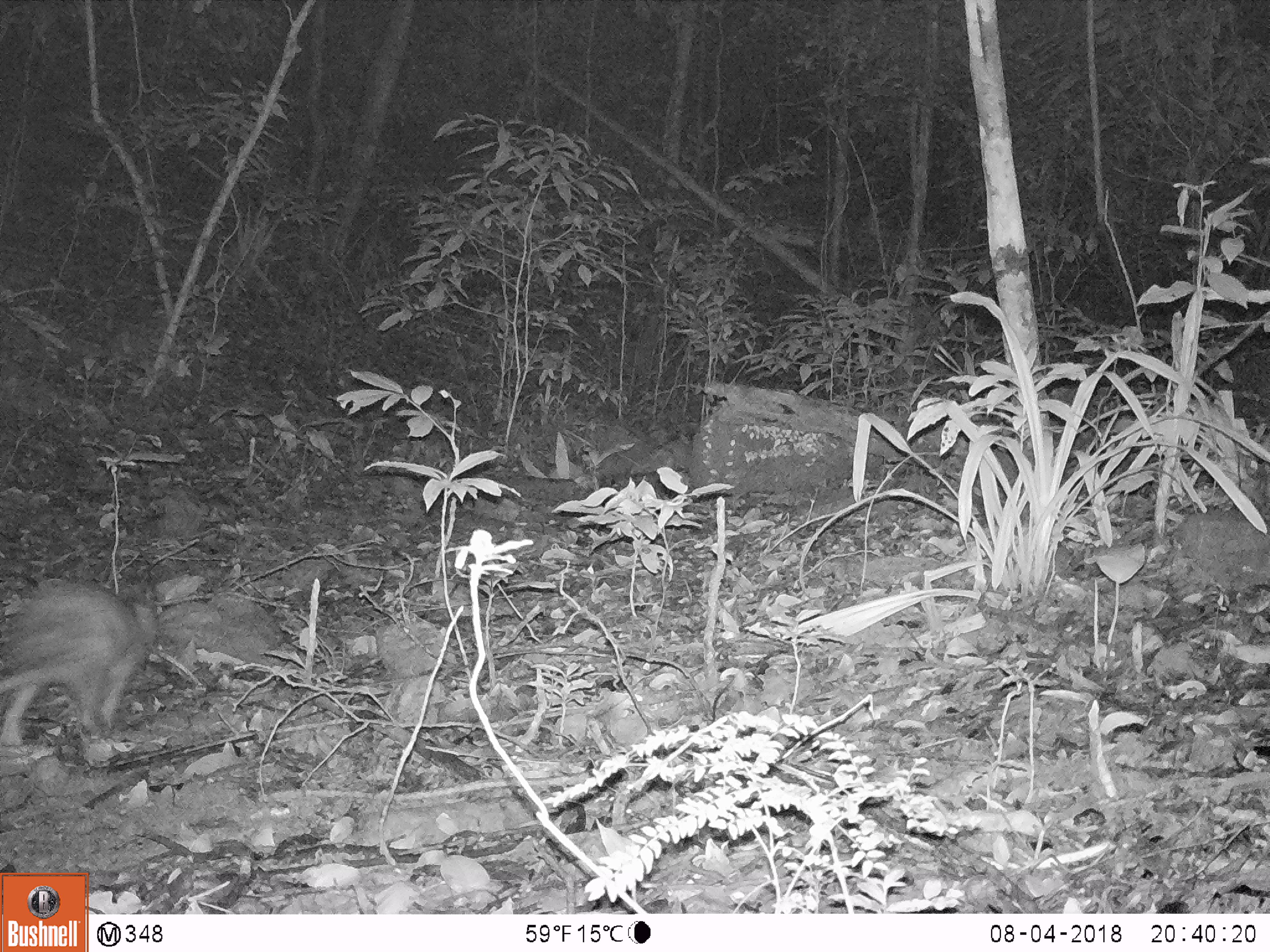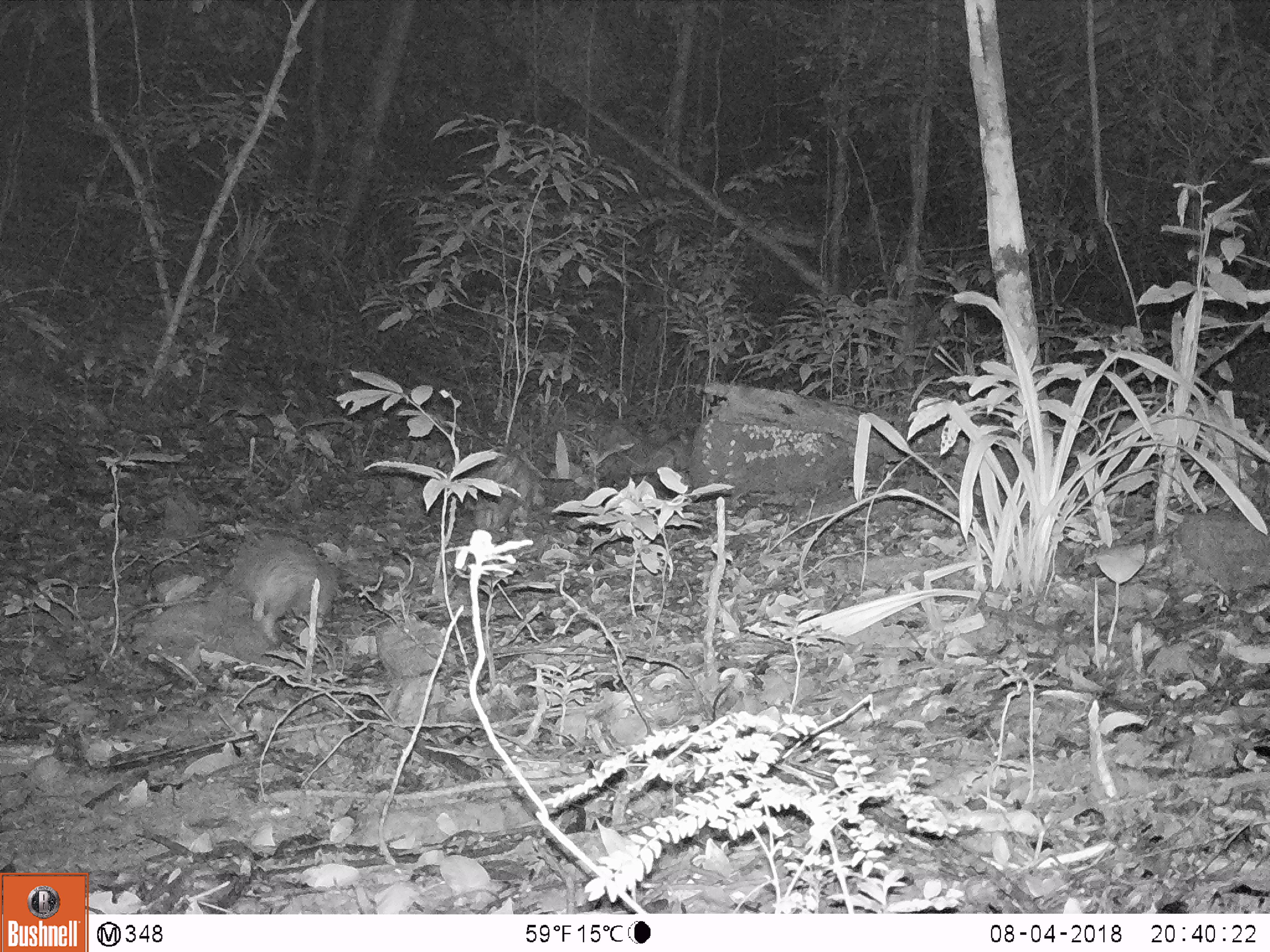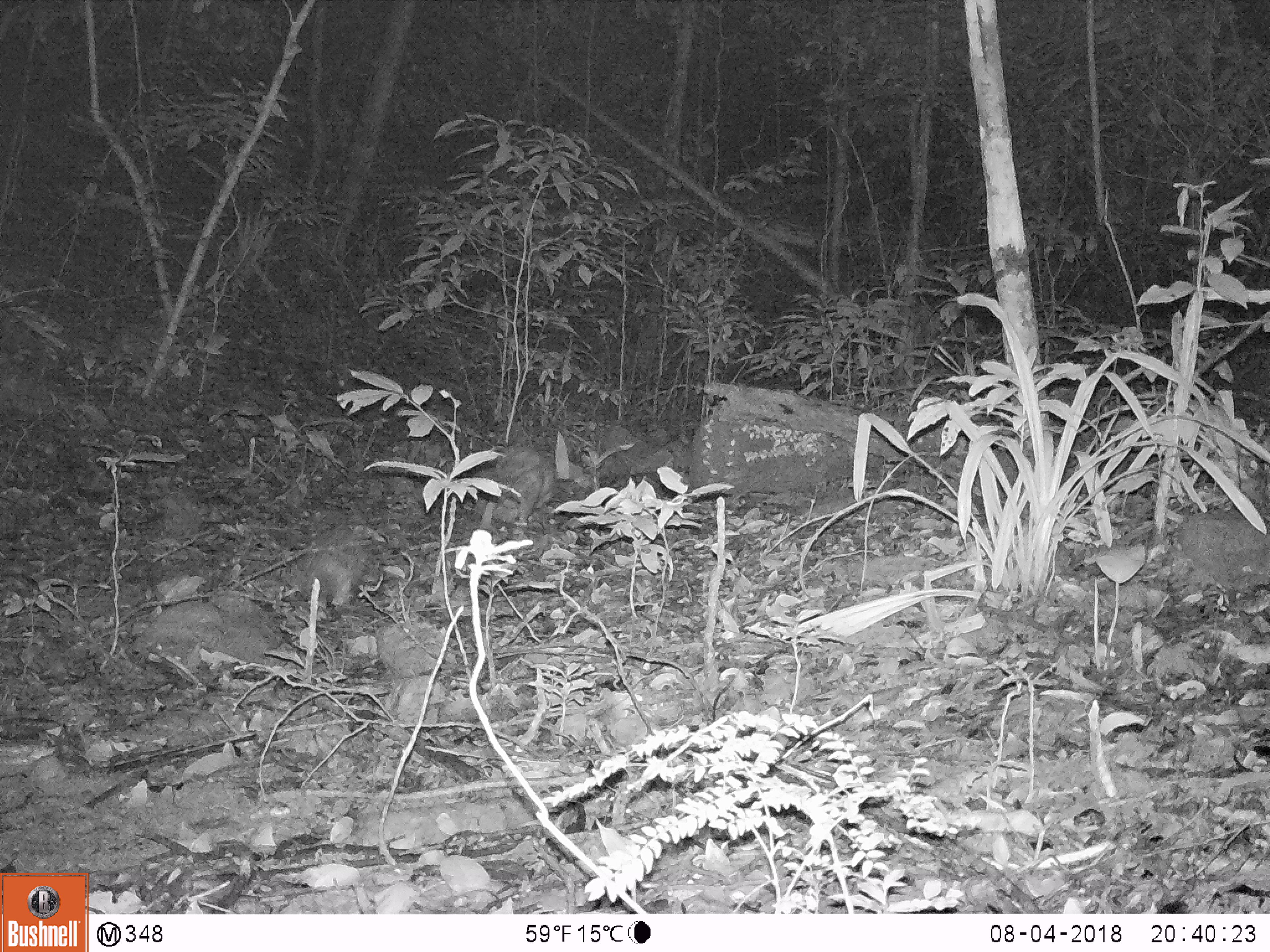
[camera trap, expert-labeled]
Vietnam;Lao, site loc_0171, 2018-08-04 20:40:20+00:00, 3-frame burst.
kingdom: Animalia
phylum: Chordata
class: Mammalia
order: Rodentia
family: Hystricidae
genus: Atherurus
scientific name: Atherurus macrourus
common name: asiatic brush-tailed porcupine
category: asiatic brush tailed porcupine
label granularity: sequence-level